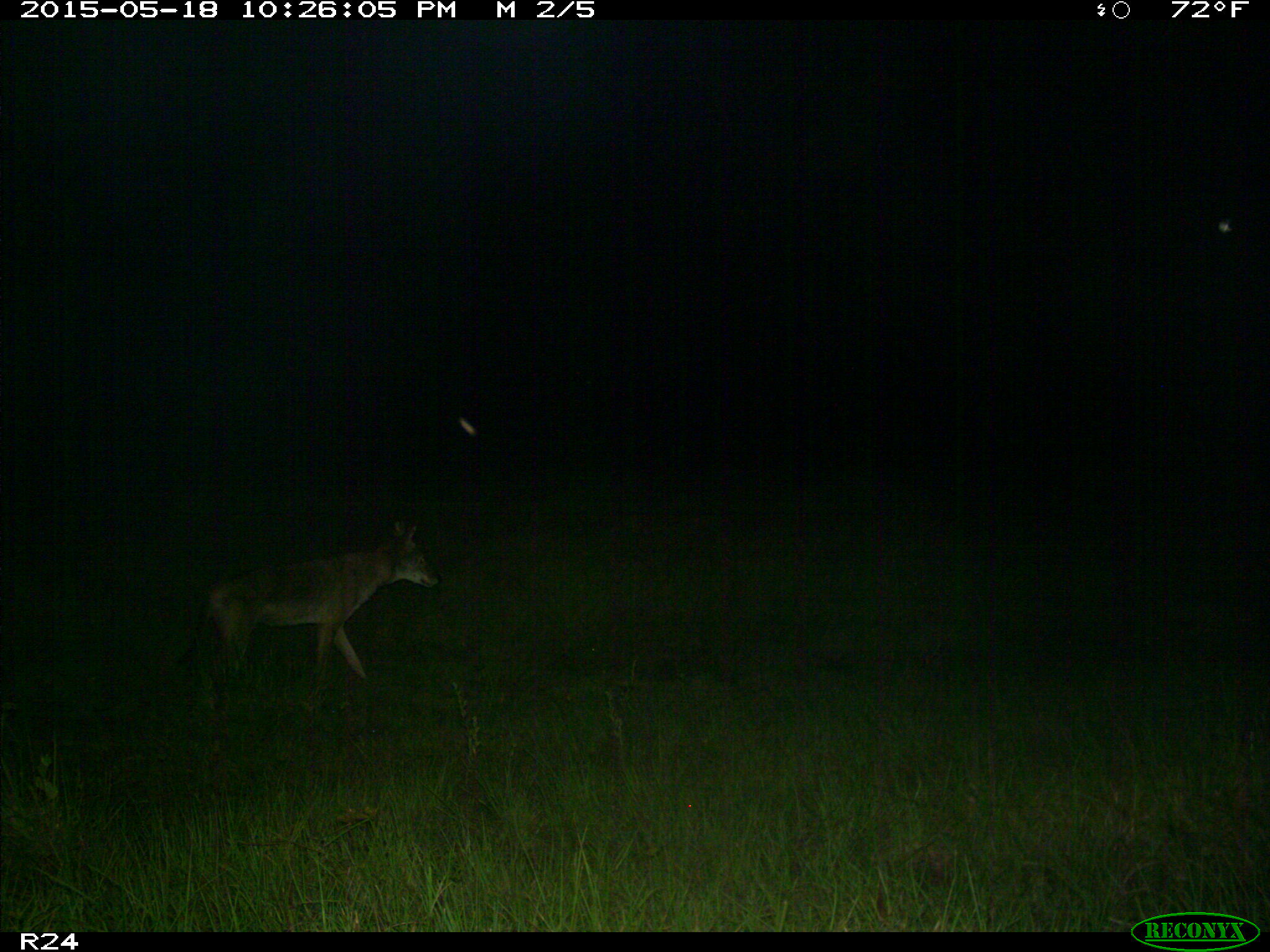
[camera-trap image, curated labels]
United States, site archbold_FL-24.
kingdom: Animalia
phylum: Chordata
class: Mammalia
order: Artiodactyla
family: Bovidae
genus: Bos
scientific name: Bos taurus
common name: domestic cow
Bos taurus (domestic cow).